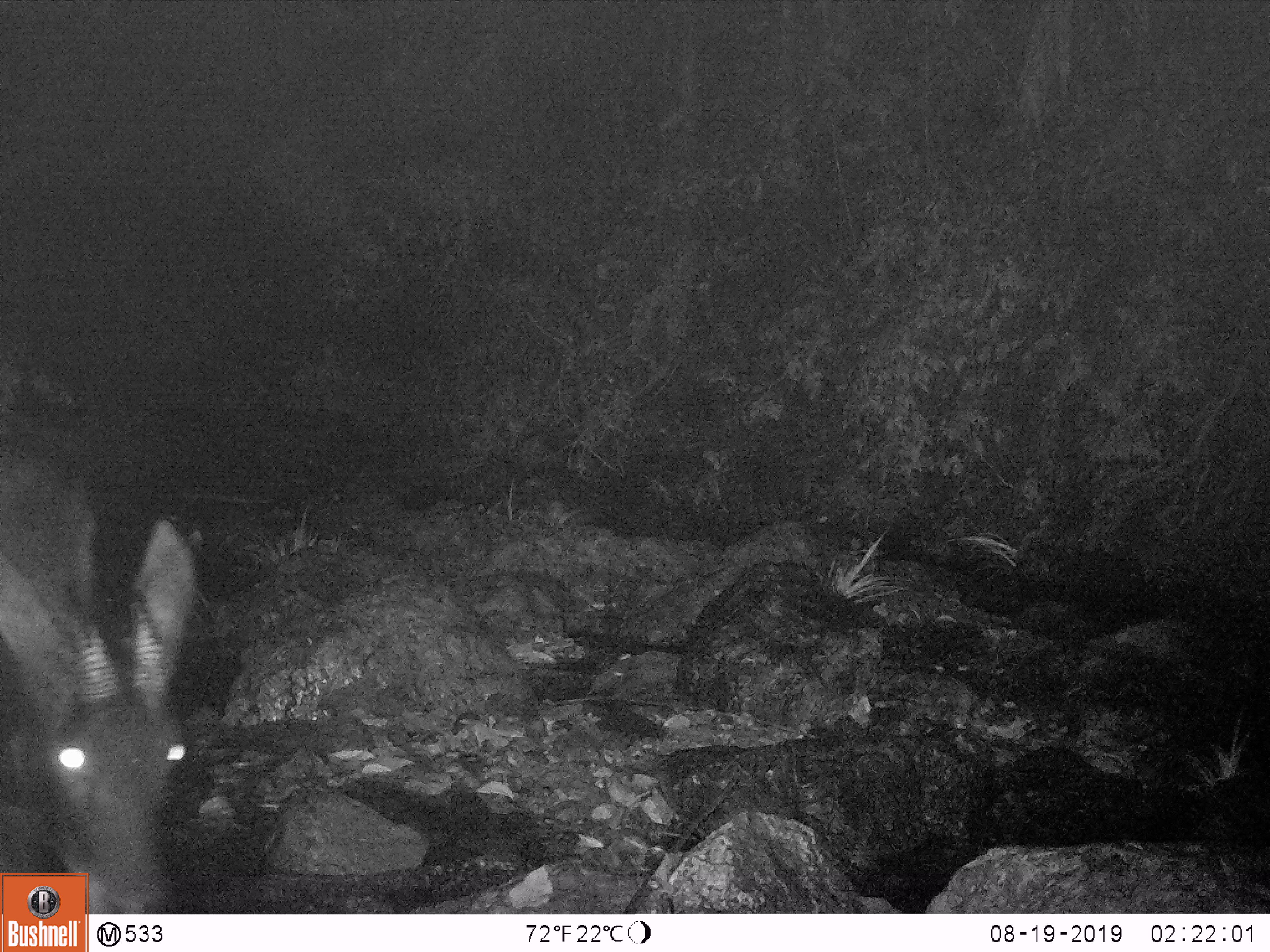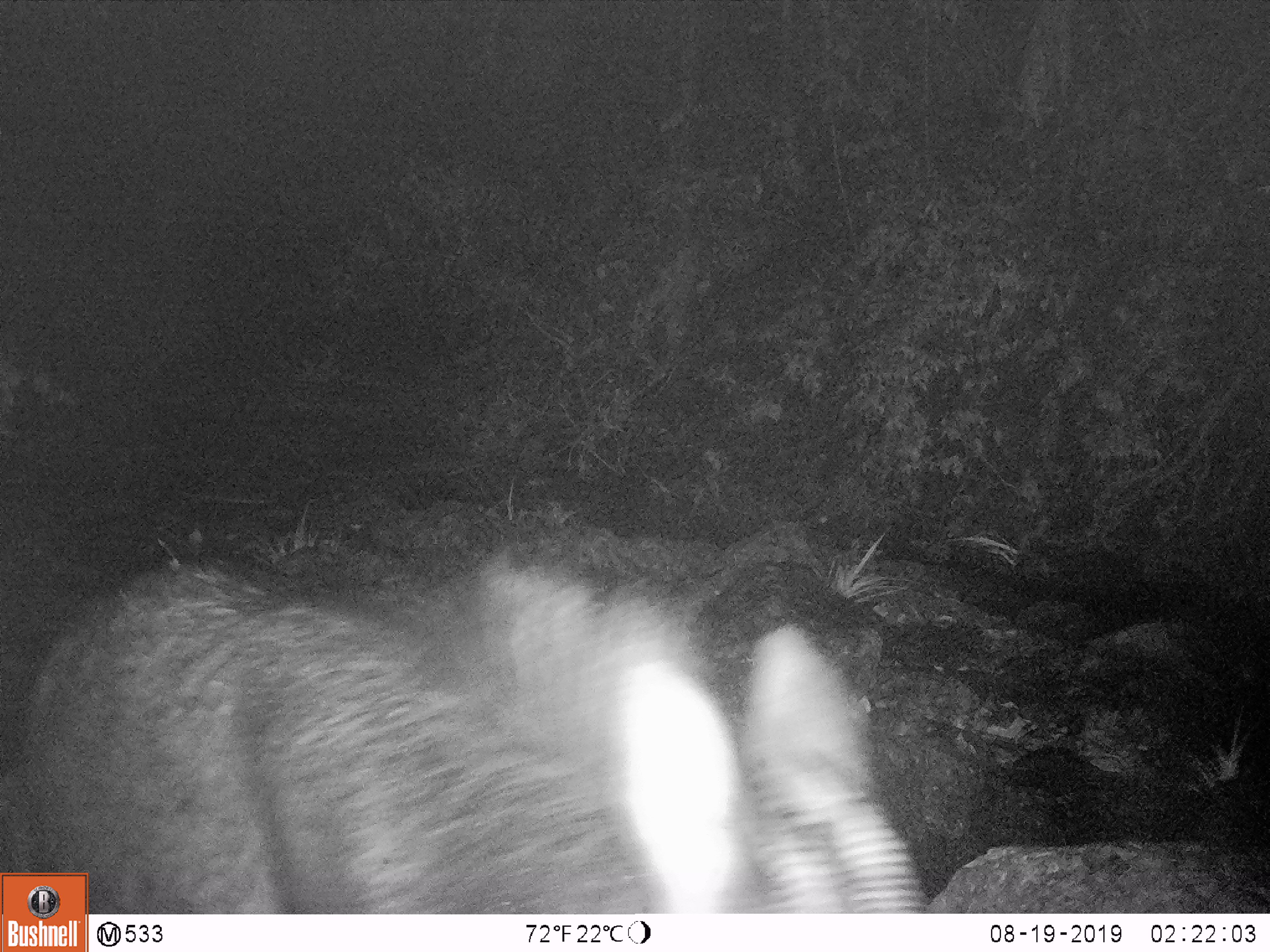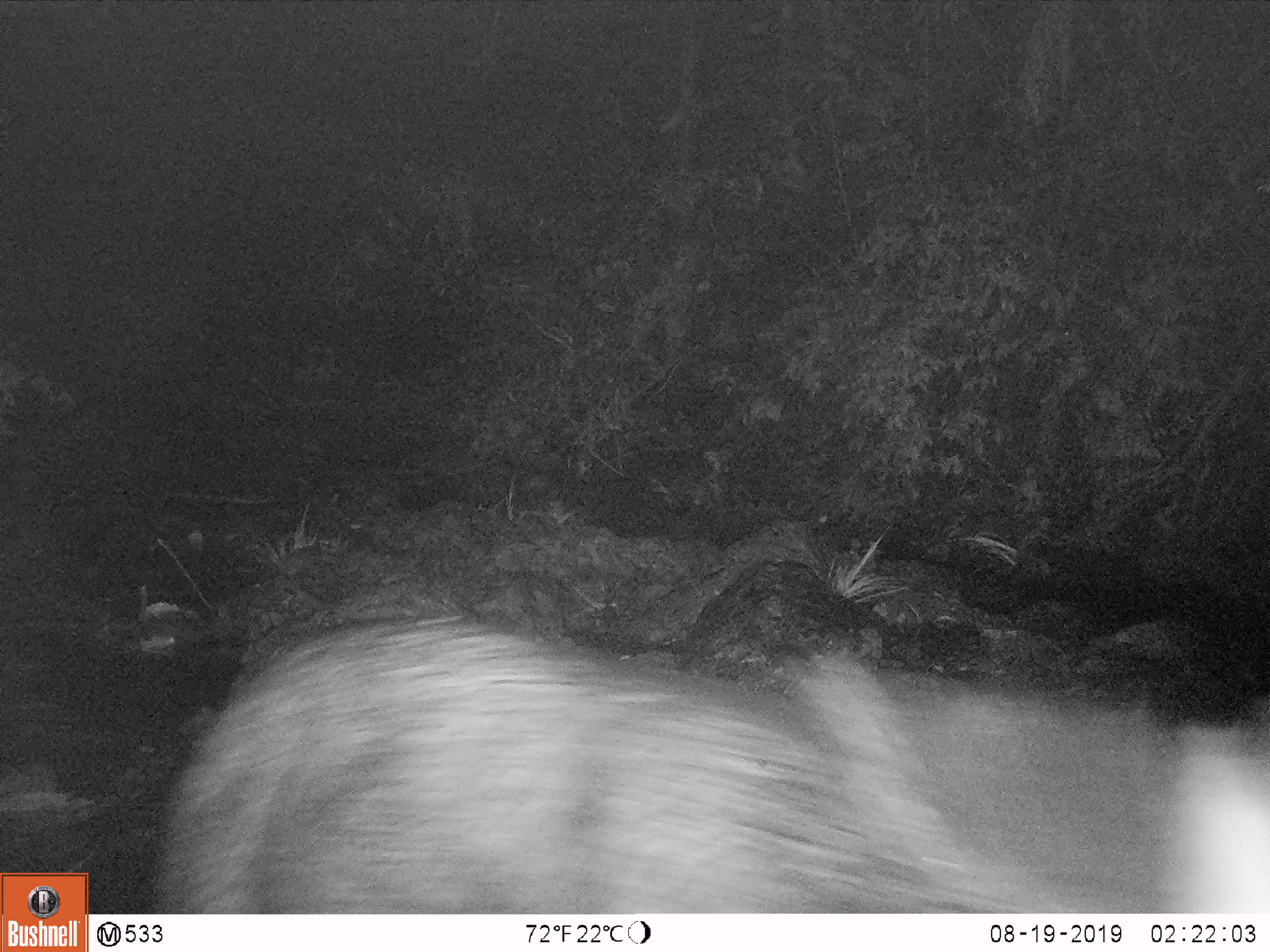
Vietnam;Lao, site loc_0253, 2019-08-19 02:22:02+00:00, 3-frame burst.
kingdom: Animalia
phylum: Chordata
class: Mammalia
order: Artiodactyla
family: Bovidae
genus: Capricornis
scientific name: Capricornis sumatraensis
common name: chinese serow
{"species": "chinese serow (Capricornis sumatraensis)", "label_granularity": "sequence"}